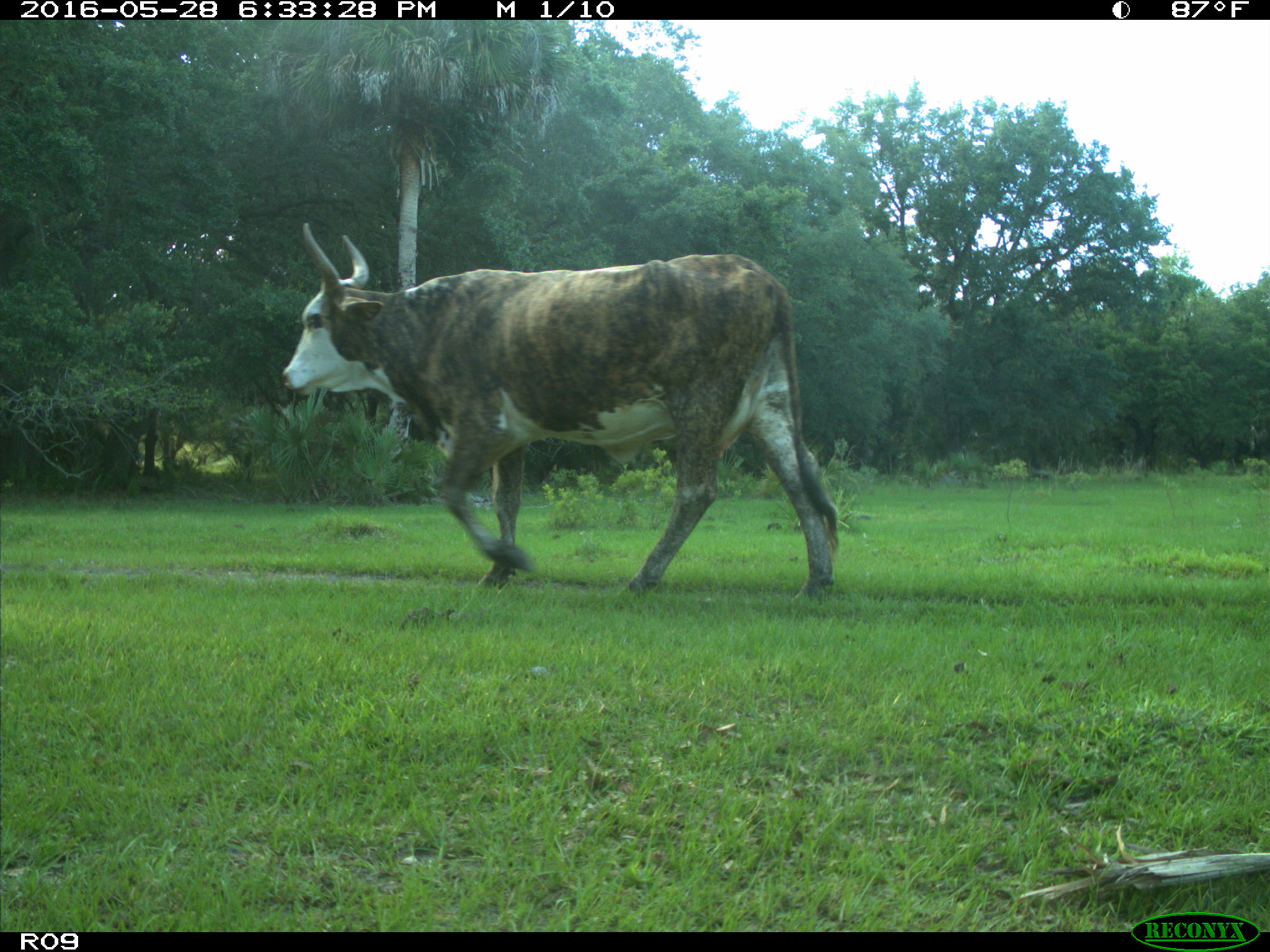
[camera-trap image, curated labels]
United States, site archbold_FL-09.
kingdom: Animalia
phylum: Chordata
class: Mammalia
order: Artiodactyla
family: Bovidae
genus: Bos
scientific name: Bos taurus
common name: domestic cow